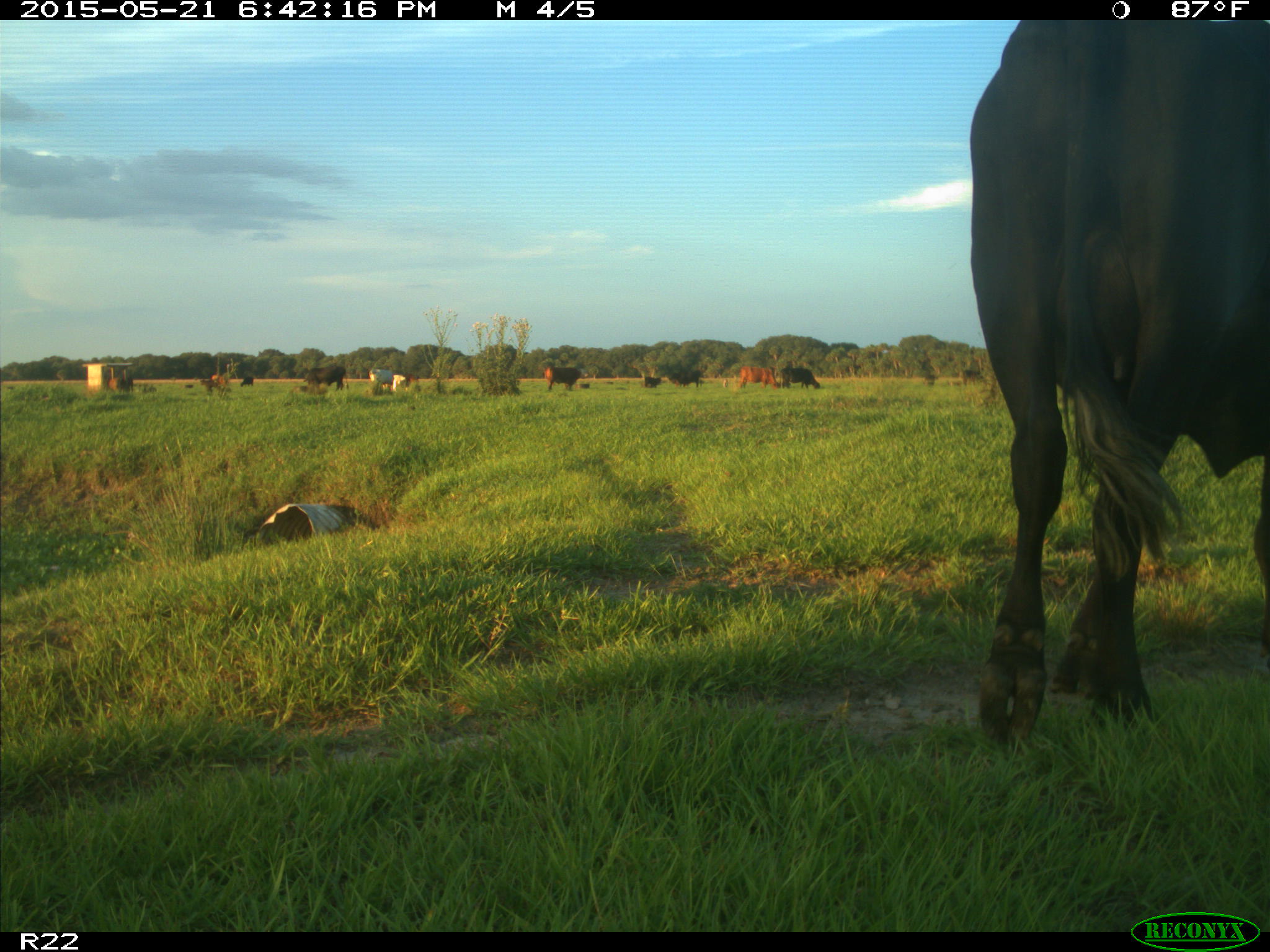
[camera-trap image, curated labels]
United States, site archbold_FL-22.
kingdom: Animalia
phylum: Chordata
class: Mammalia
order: Artiodactyla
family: Bovidae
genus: Bos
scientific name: Bos taurus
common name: domestic cow